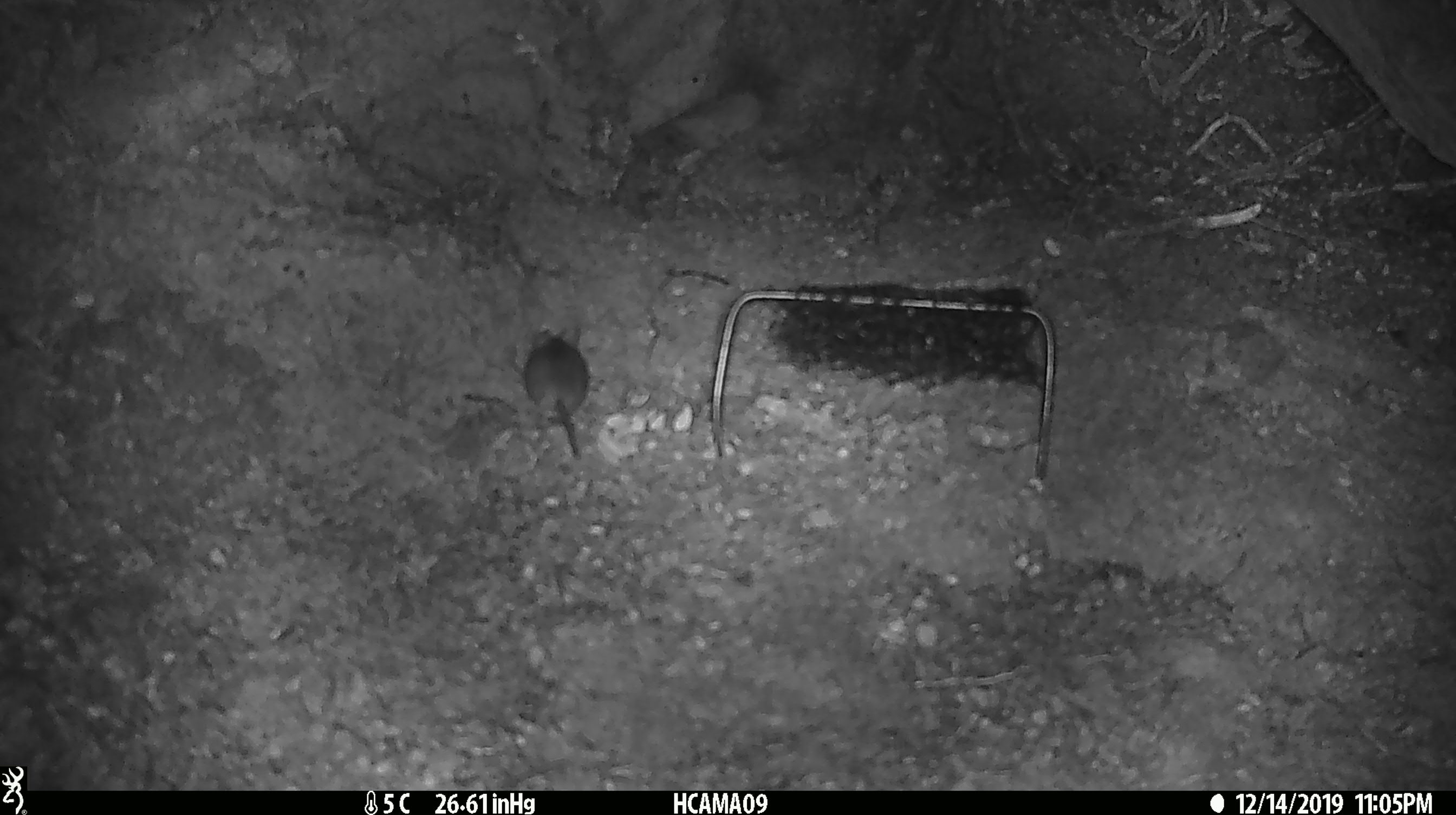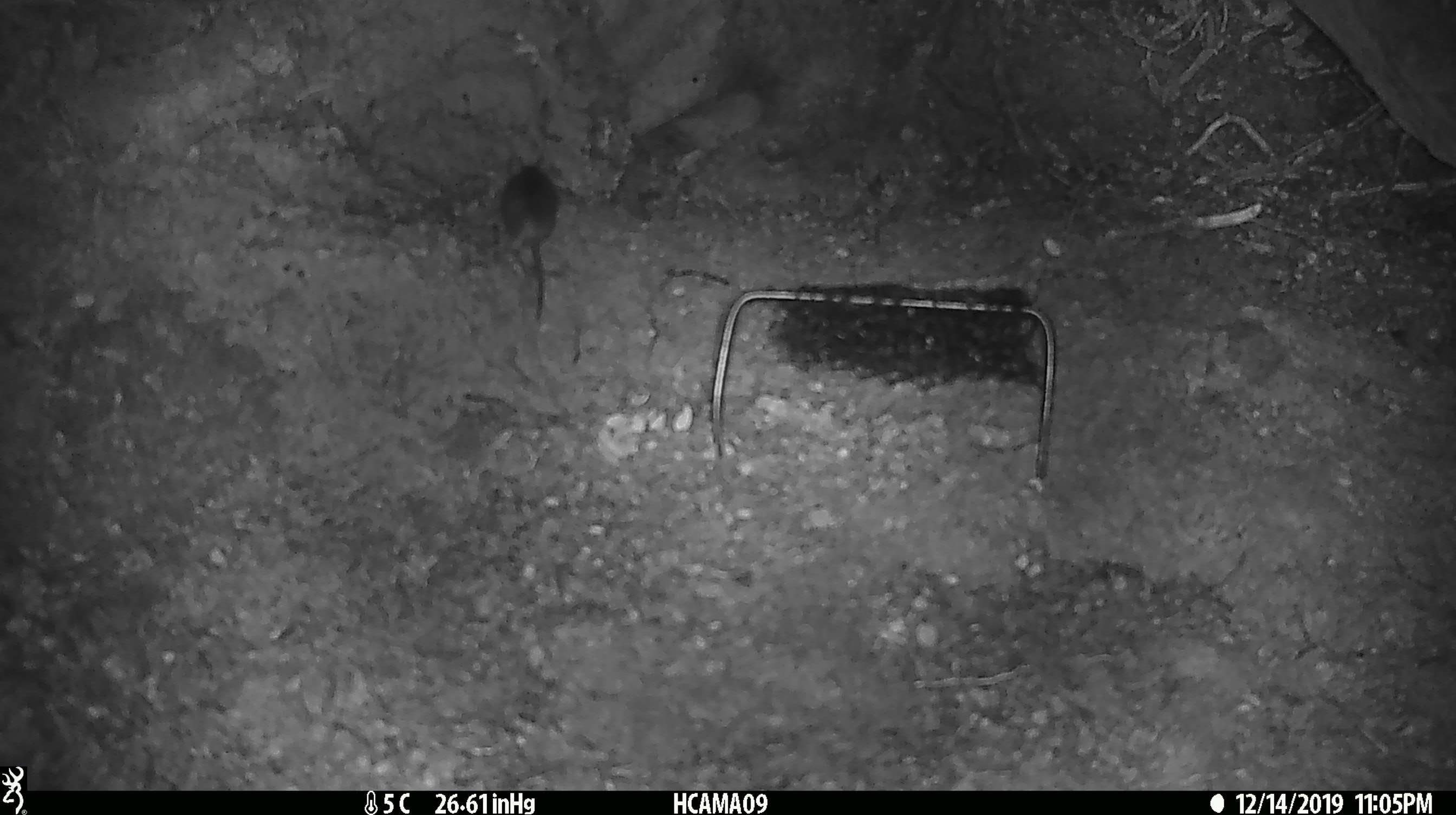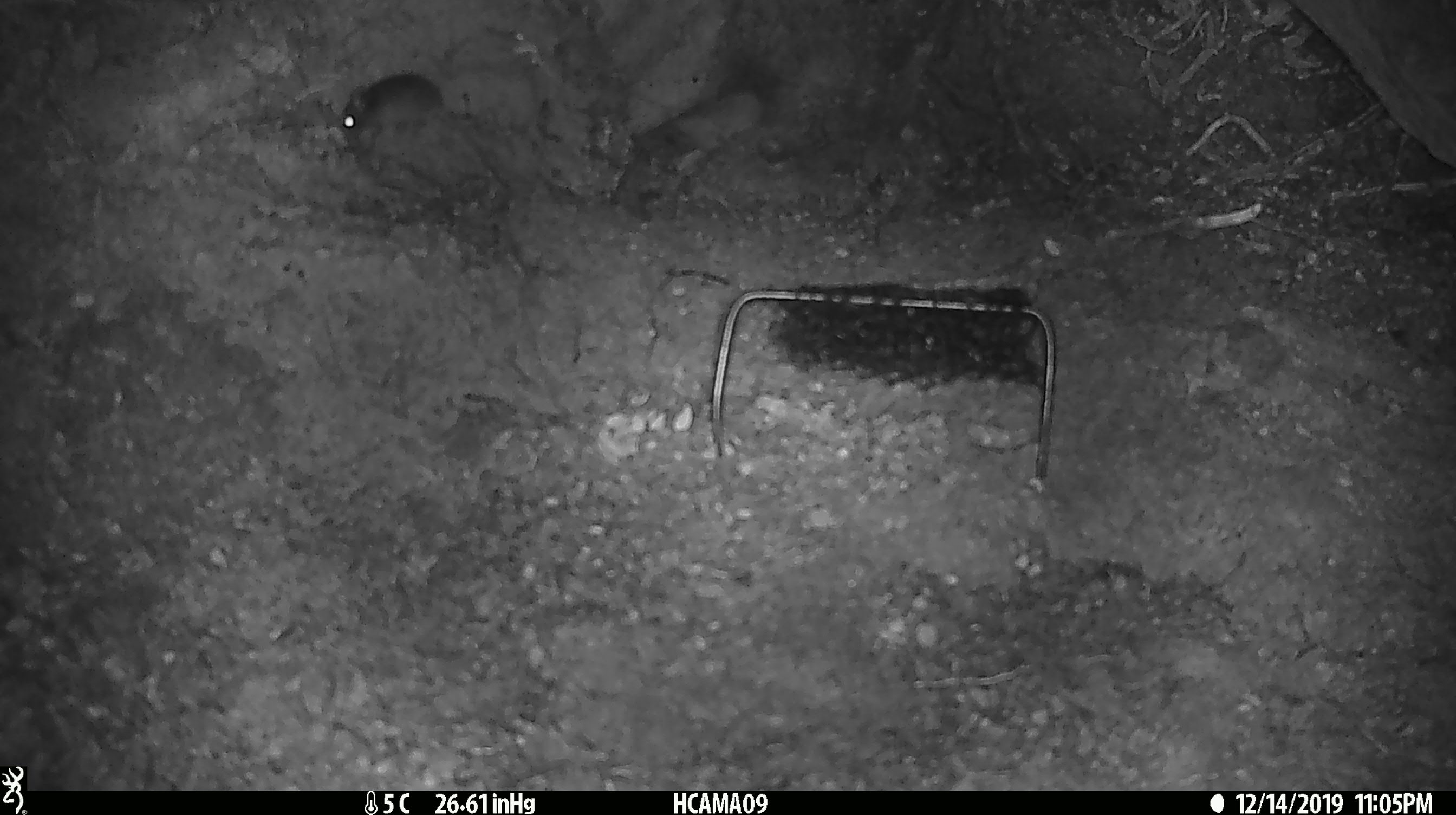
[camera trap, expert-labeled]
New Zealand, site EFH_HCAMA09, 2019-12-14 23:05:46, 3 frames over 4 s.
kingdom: Animalia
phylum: Chordata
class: Mammalia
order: Rodentia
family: Muridae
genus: Mus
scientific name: Mus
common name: mouse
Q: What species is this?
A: Mouse (Mus).